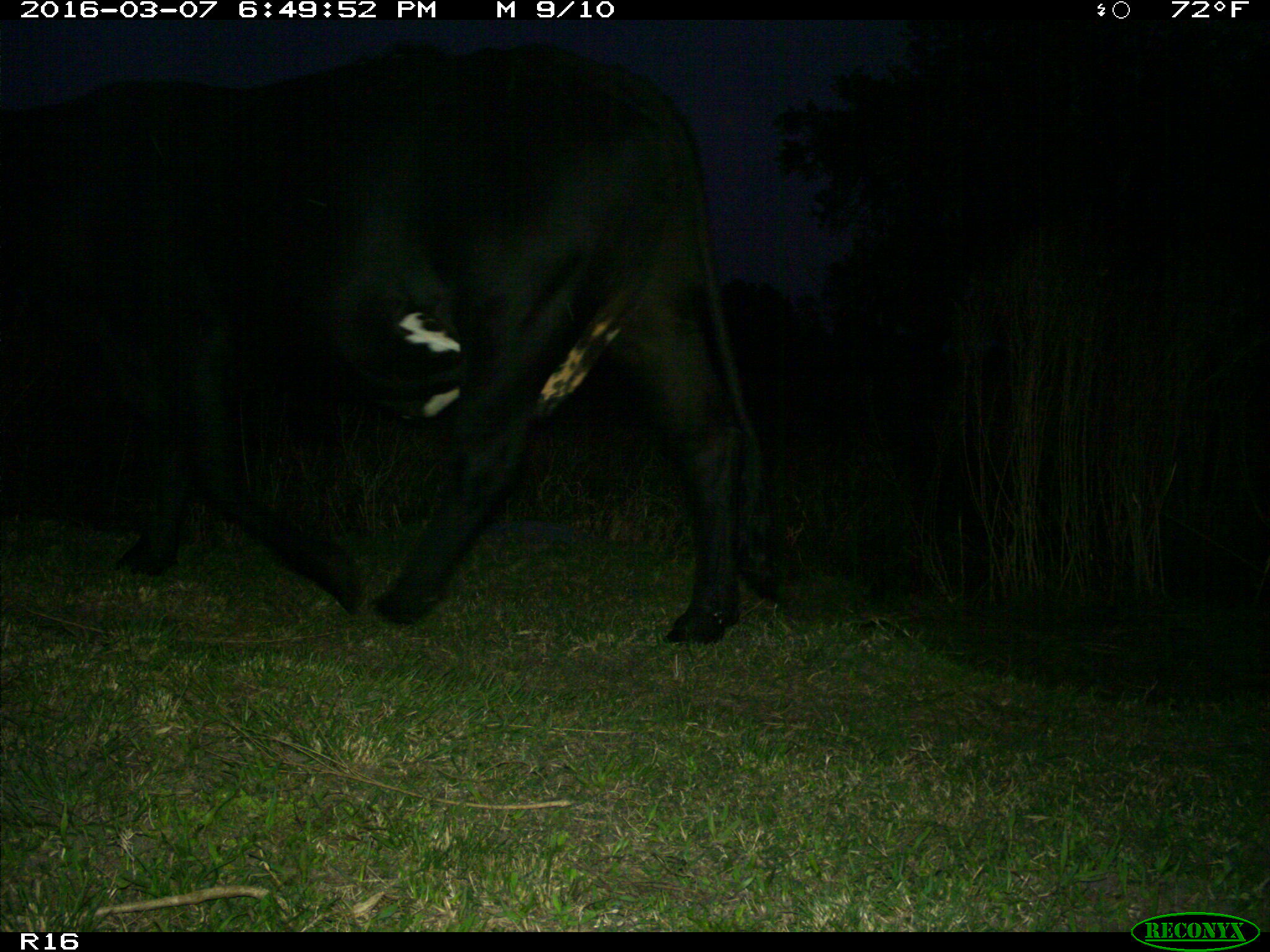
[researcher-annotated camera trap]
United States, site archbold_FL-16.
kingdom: Animalia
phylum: Chordata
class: Mammalia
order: Artiodactyla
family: Bovidae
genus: Bos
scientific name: Bos taurus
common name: domestic cow